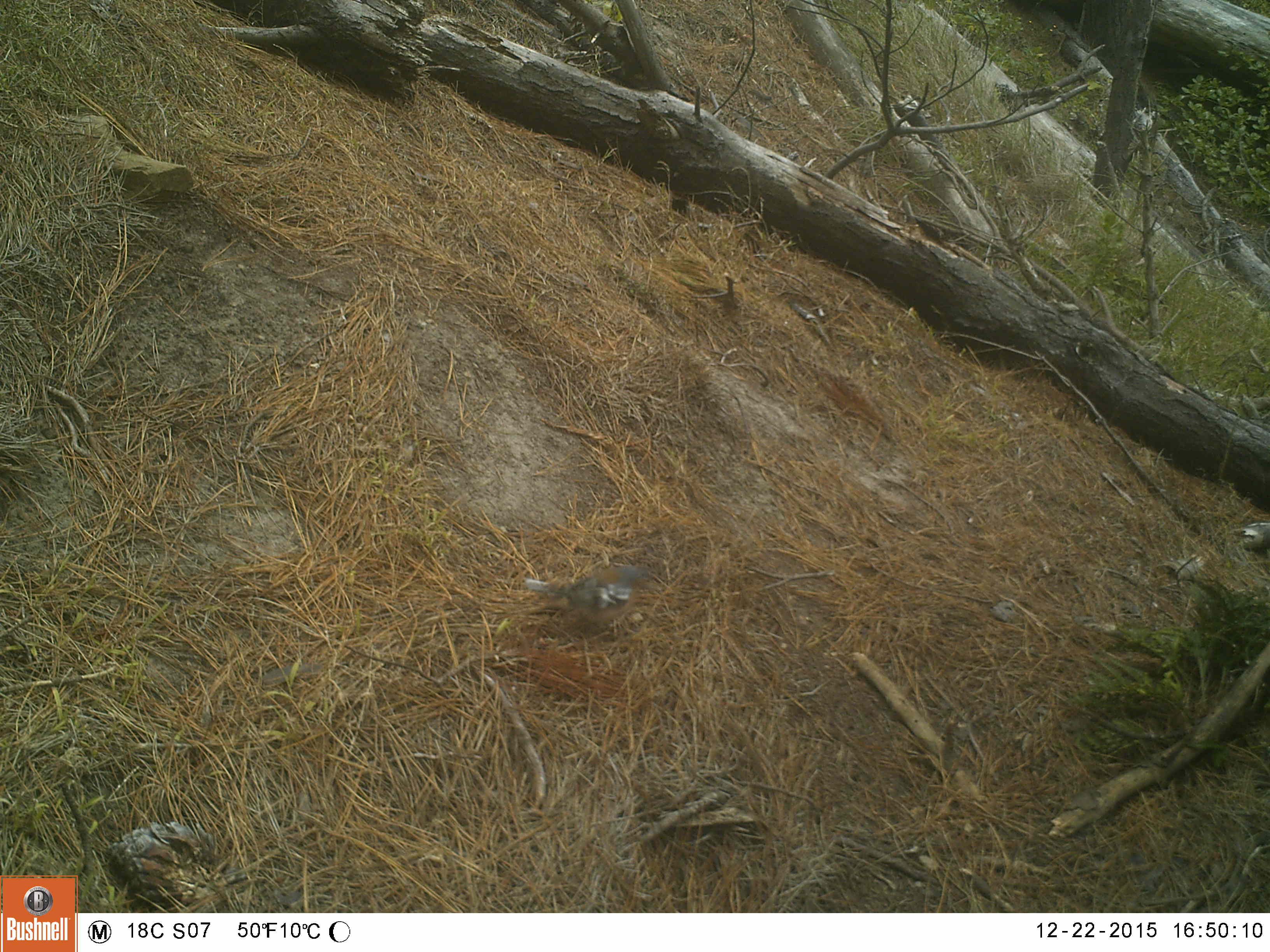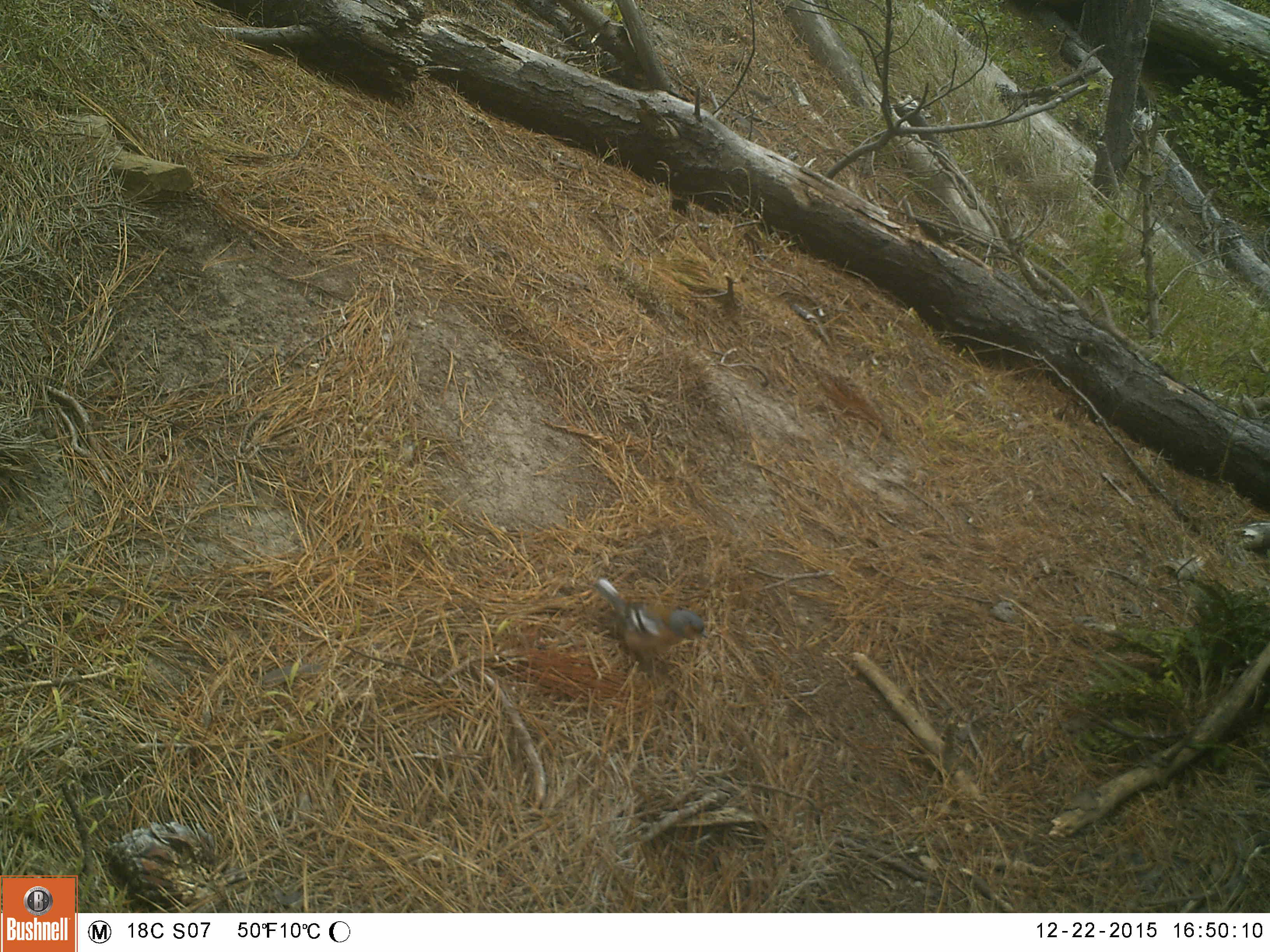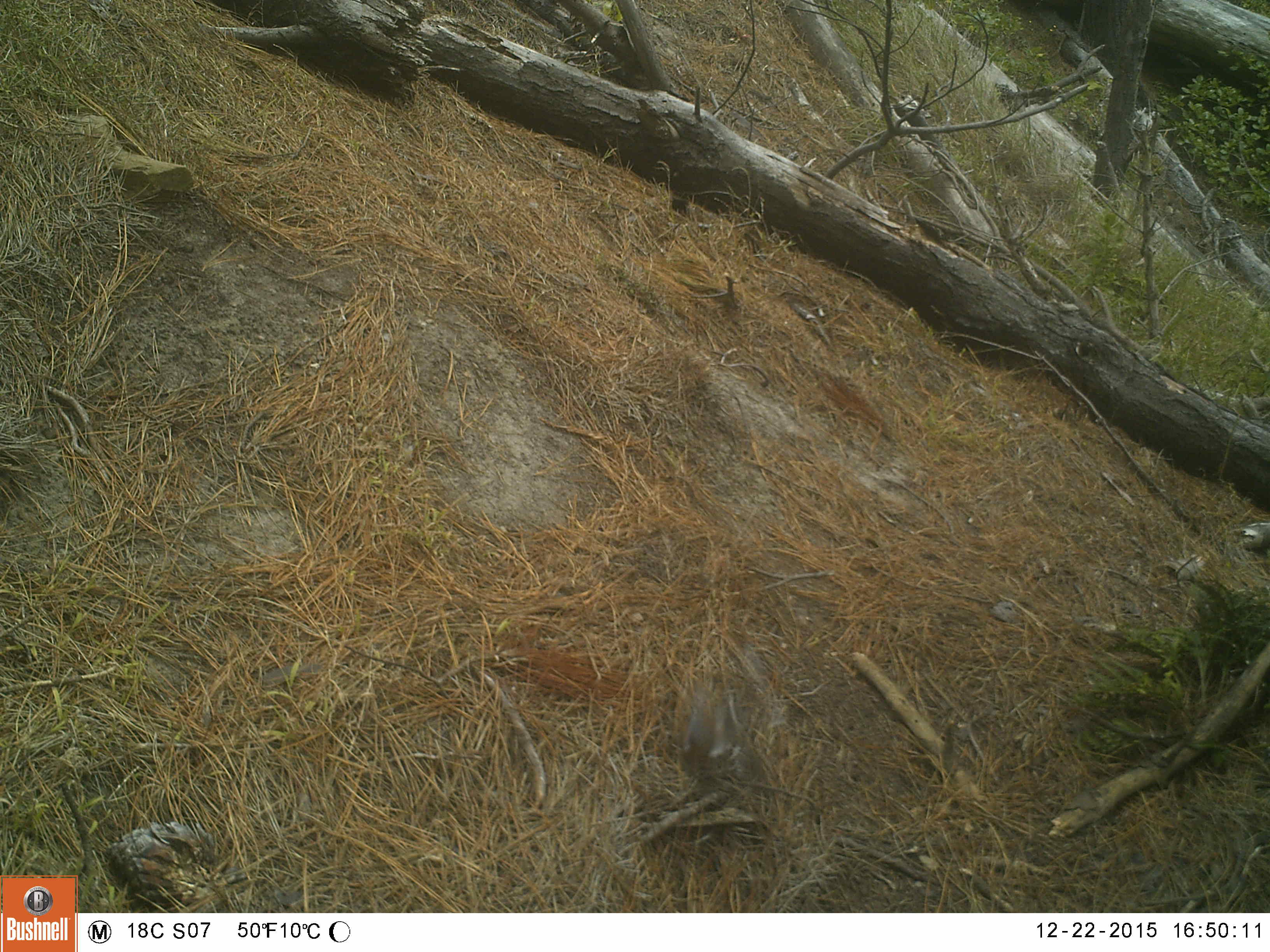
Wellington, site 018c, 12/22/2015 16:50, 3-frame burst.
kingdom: Animalia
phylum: Chordata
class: Aves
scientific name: Aves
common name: bird